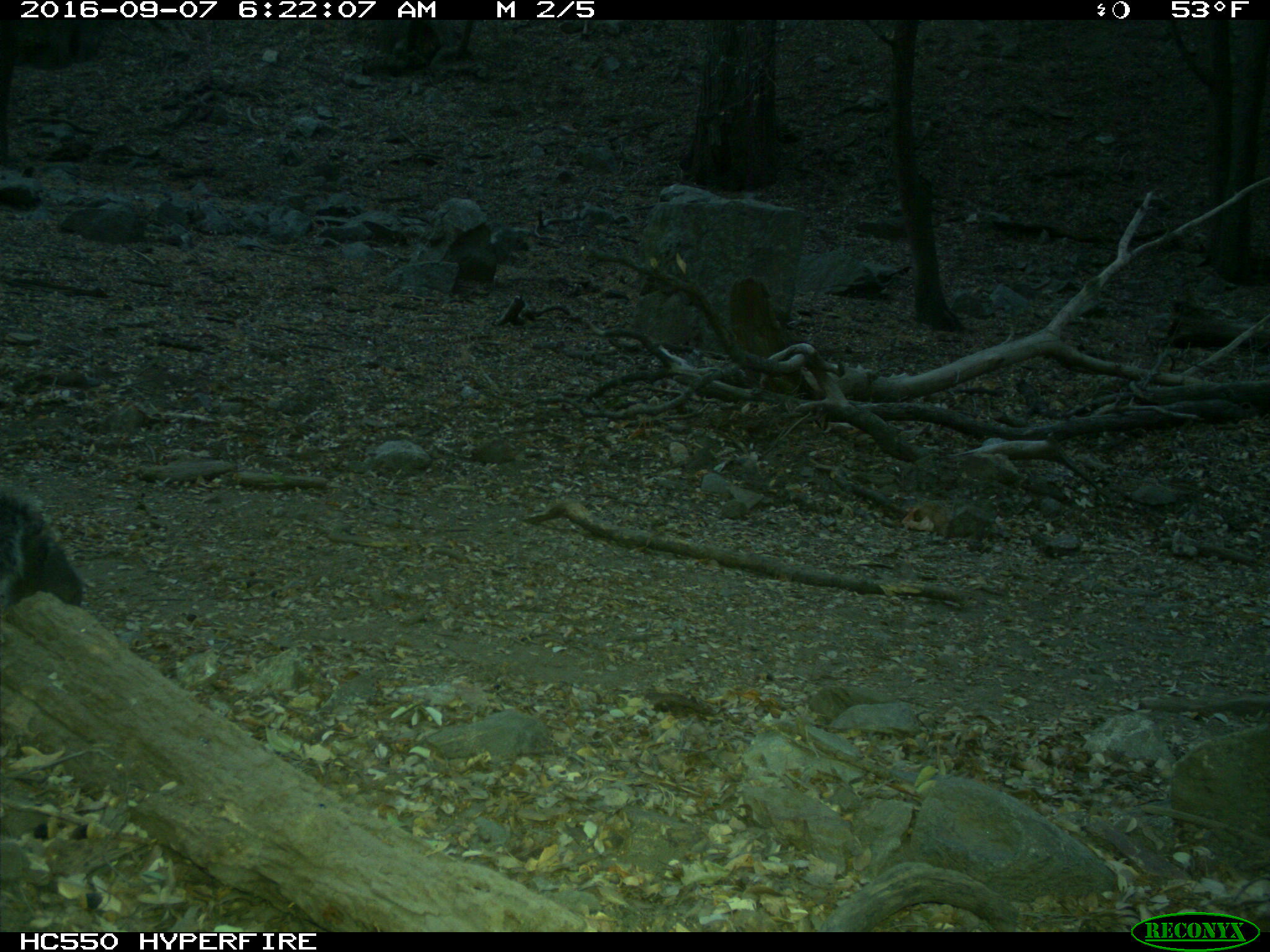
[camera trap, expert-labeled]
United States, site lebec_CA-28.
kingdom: Animalia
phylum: Chordata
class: Mammalia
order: Rodentia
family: Sciuridae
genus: Sciurus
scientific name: Sciurus carolinensis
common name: eastern gray squirrel